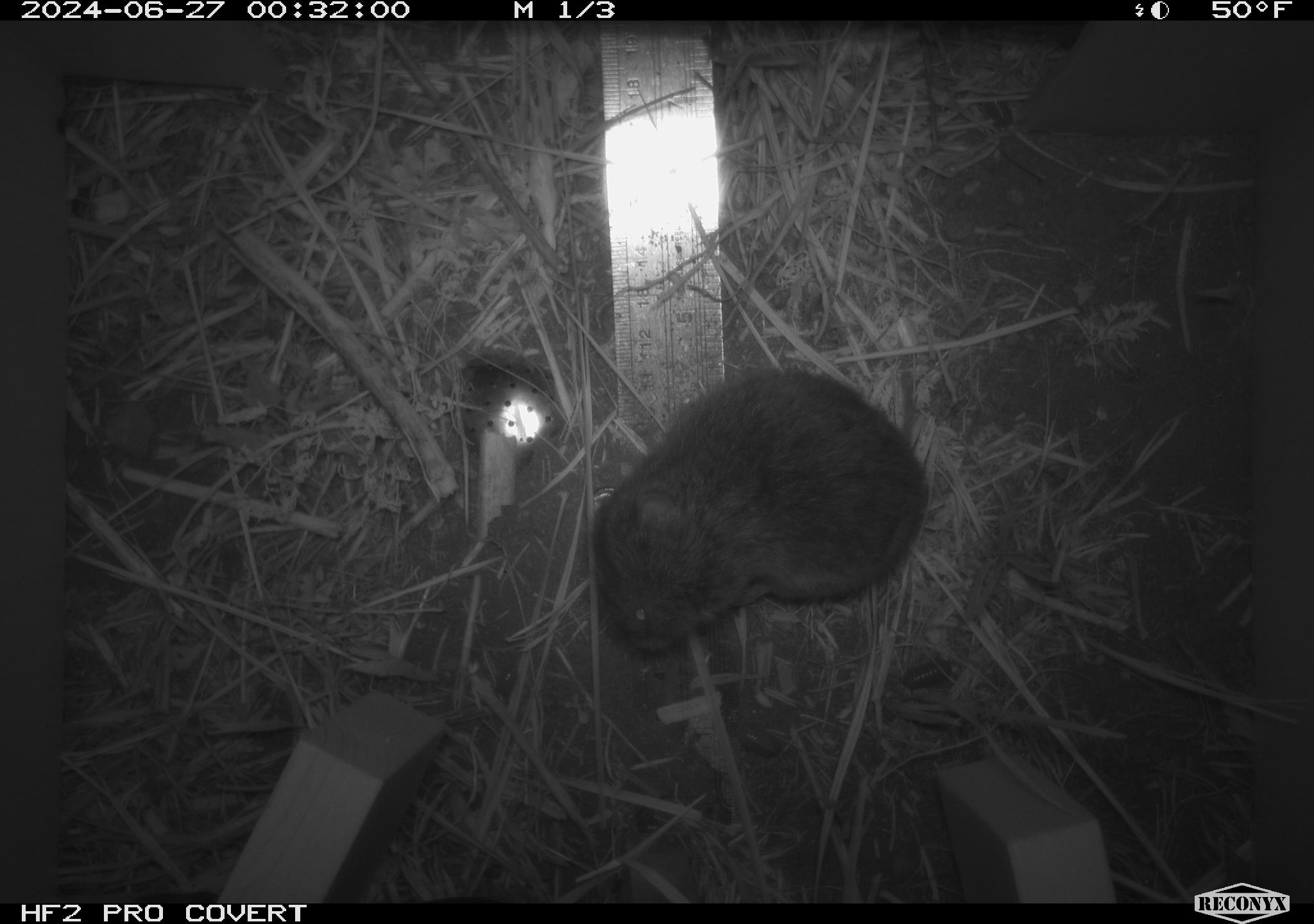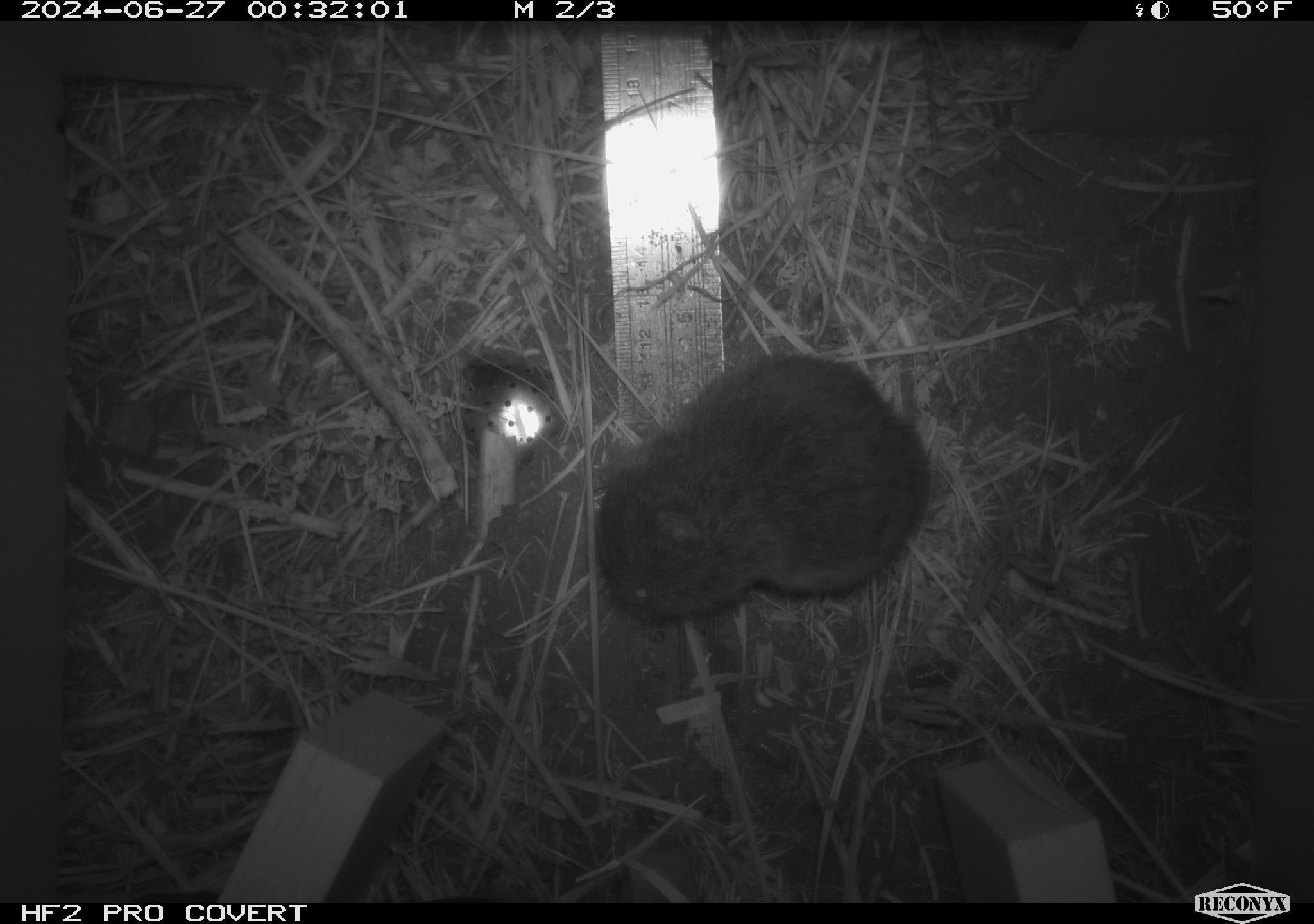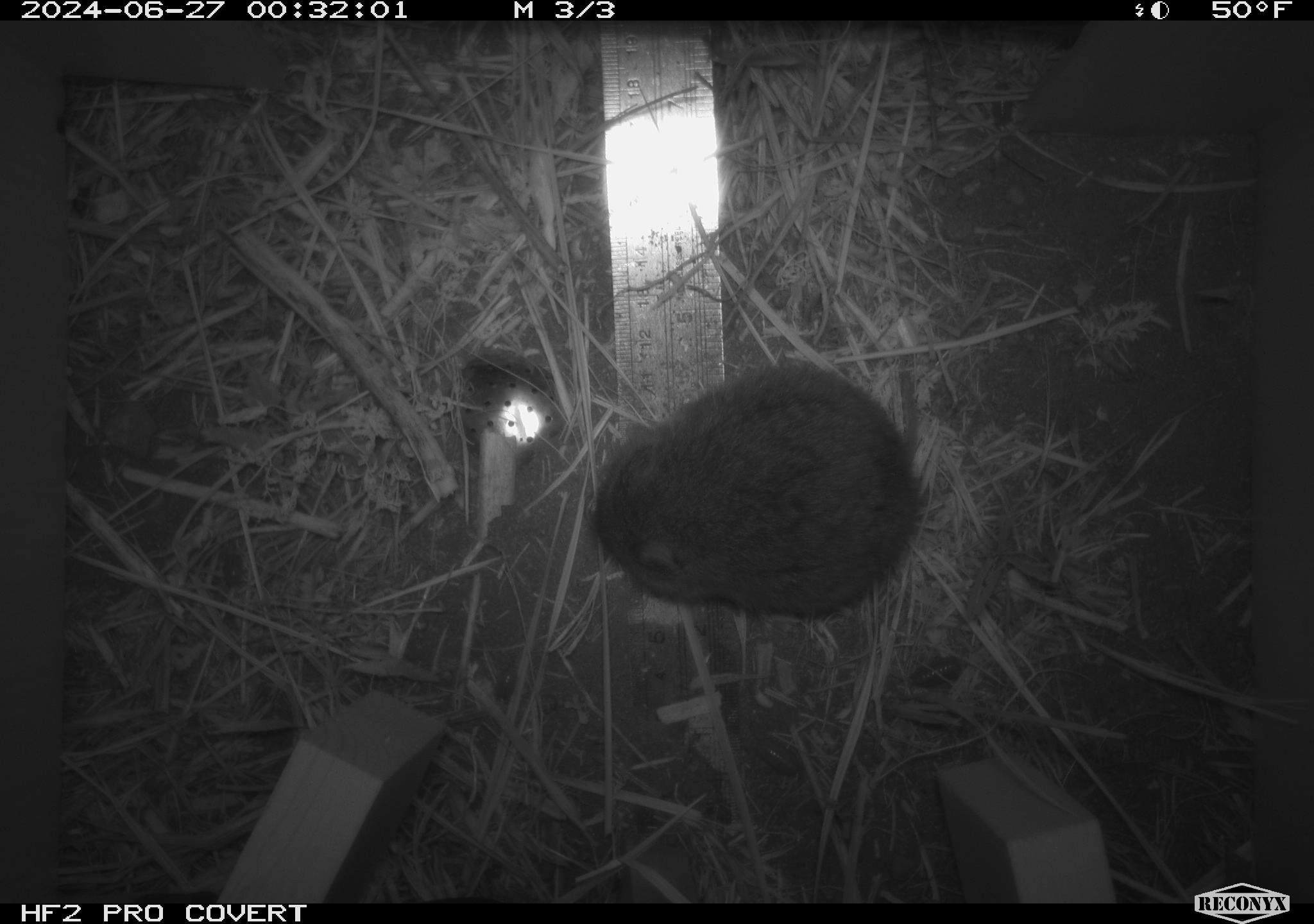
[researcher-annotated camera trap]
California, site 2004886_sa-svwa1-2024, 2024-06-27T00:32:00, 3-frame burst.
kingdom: Animalia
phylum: Chordata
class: Mammalia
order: Rodentia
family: Cricetidae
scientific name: Arvicolinae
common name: voles, lemmings, and muskrats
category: arvicolinae subfamily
Arvicolinae subfamily (voles, lemmings, and muskrats) (Arvicolinae).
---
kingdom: Animalia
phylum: Arthropoda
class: Malacostraca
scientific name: Malacostraca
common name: amphipods, crabs, isopods, krill, lobsters and shrimps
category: malacostracan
Malacostracan (amphipods, crabs, isopods, krill, lobsters and shrimps) (Malacostraca).